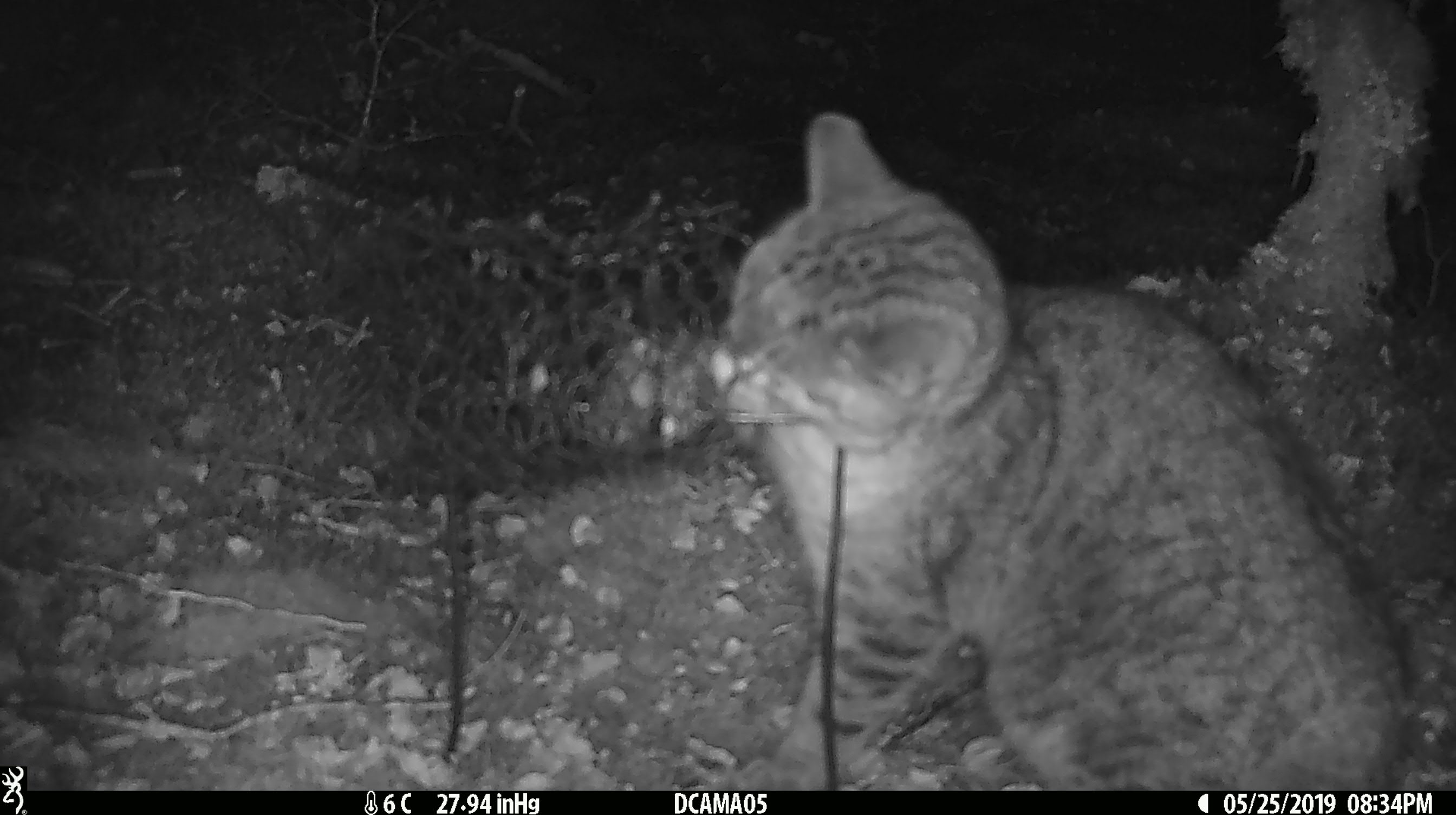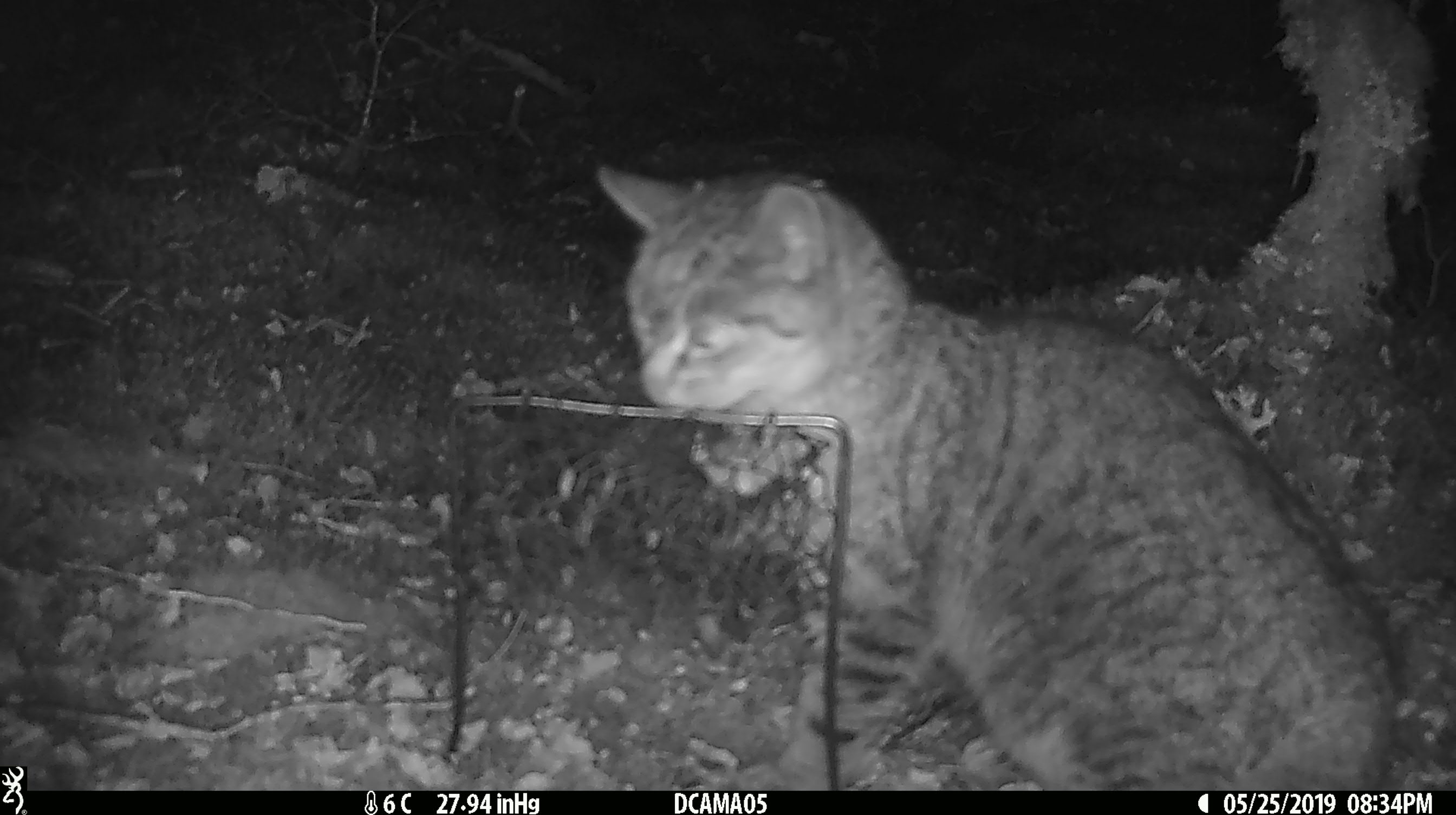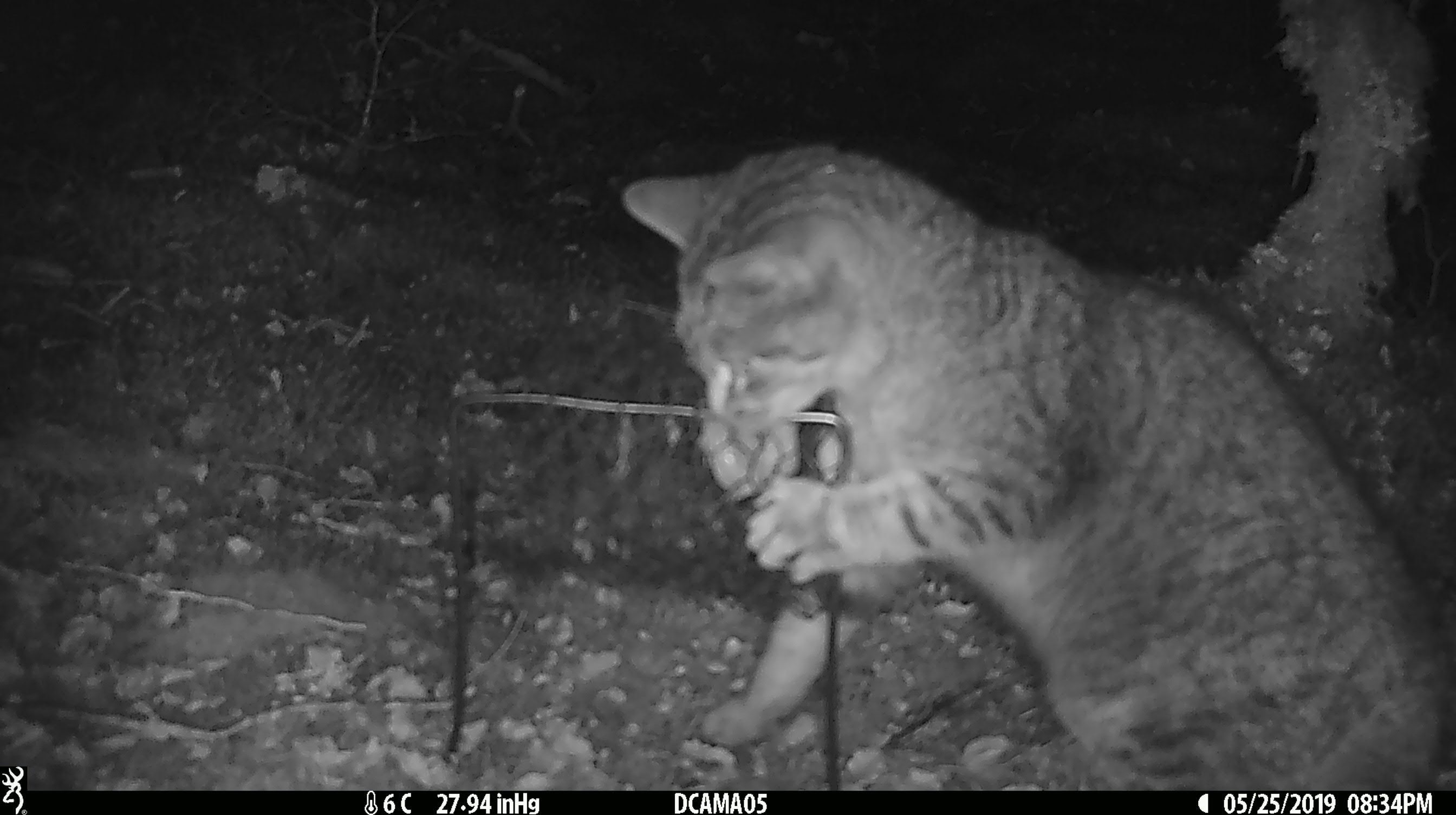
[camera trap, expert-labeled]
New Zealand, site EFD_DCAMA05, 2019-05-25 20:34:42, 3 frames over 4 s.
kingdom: Animalia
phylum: Chordata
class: Mammalia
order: Carnivora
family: Felidae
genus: Felis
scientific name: Felis catus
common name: domestic cat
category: cat